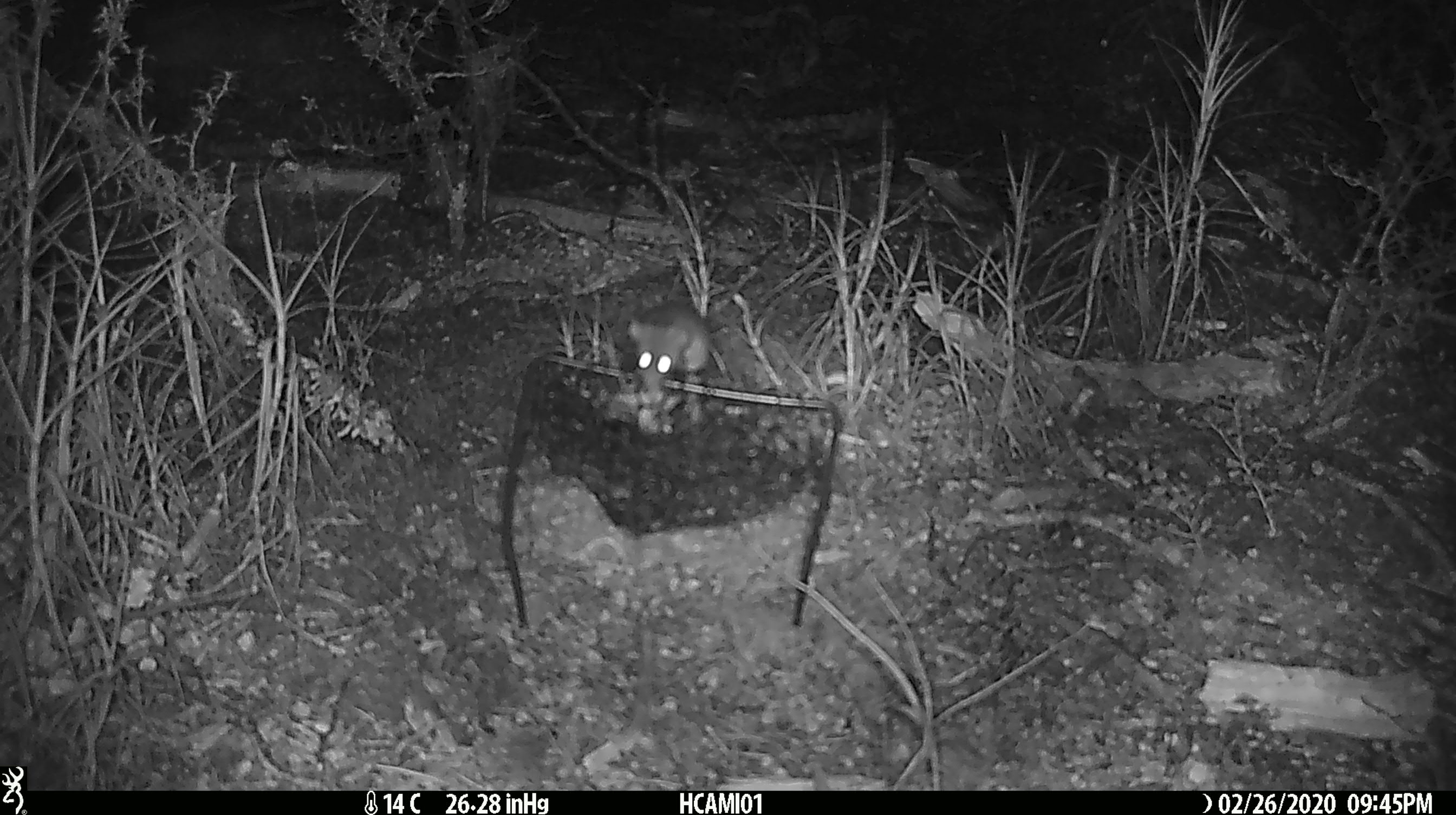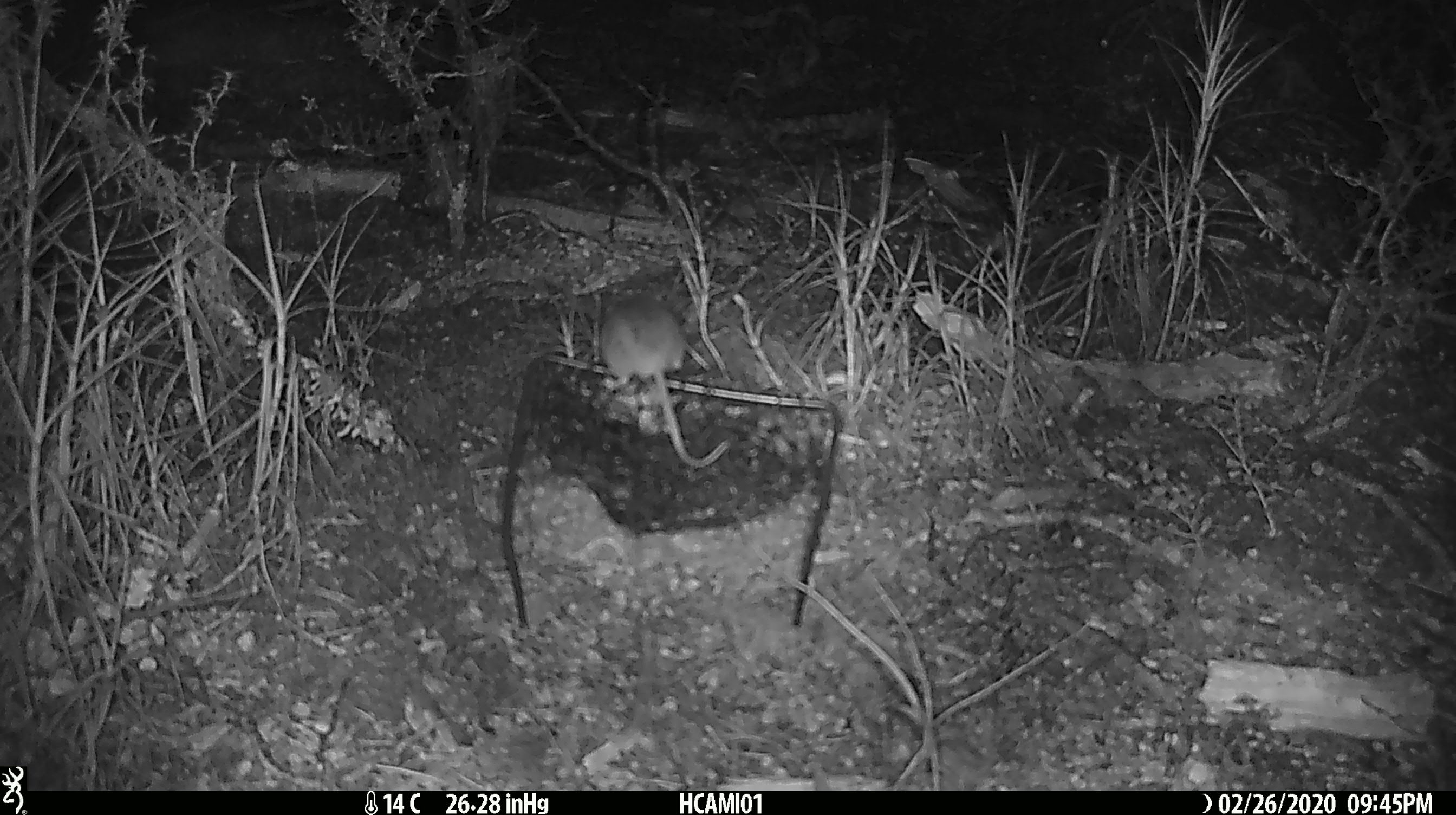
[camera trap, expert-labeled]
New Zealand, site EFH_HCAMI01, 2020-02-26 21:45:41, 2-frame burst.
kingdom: Animalia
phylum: Chordata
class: Mammalia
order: Rodentia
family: Muridae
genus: Mus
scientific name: Mus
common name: mouse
Mouse (Mus).